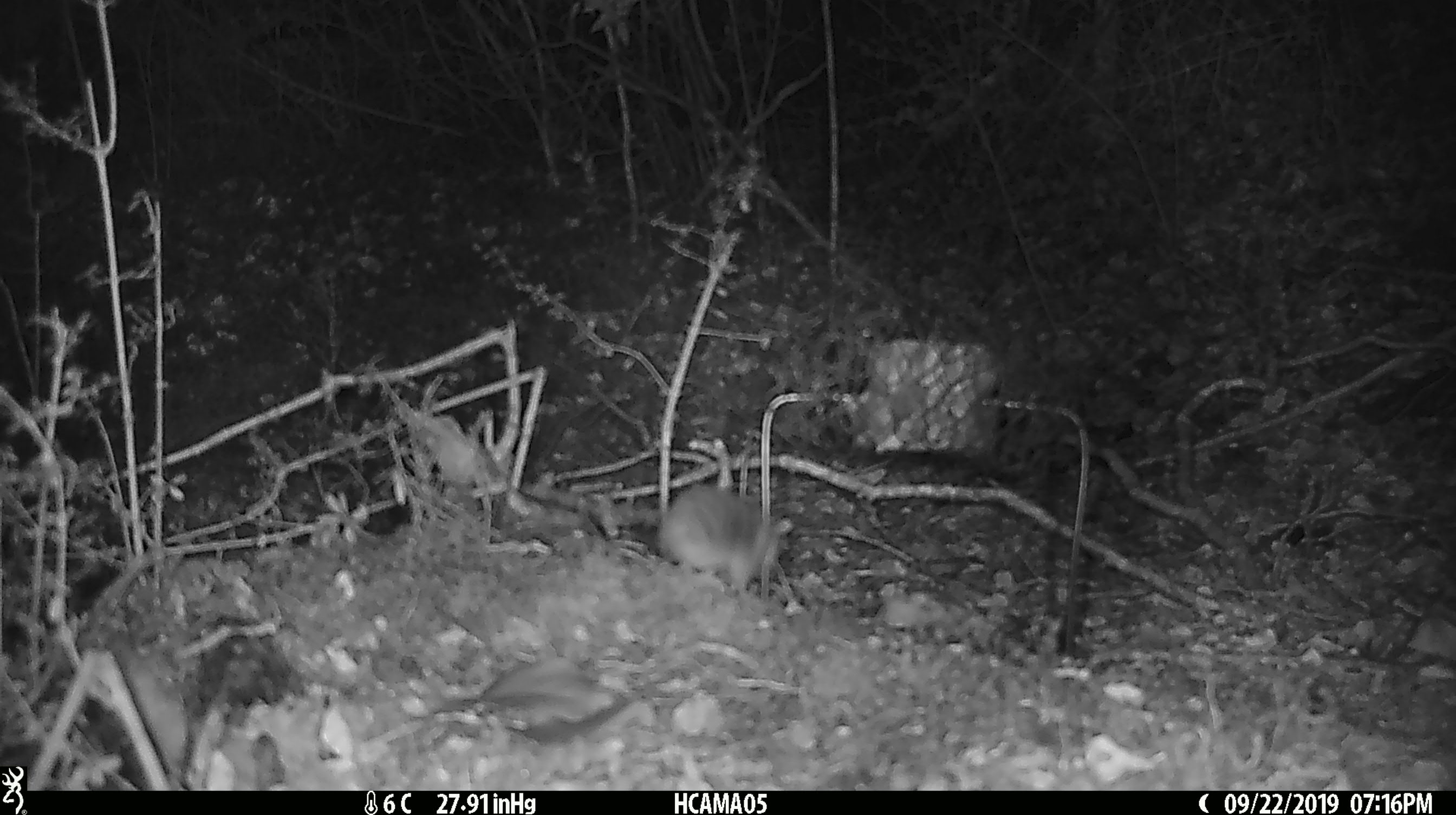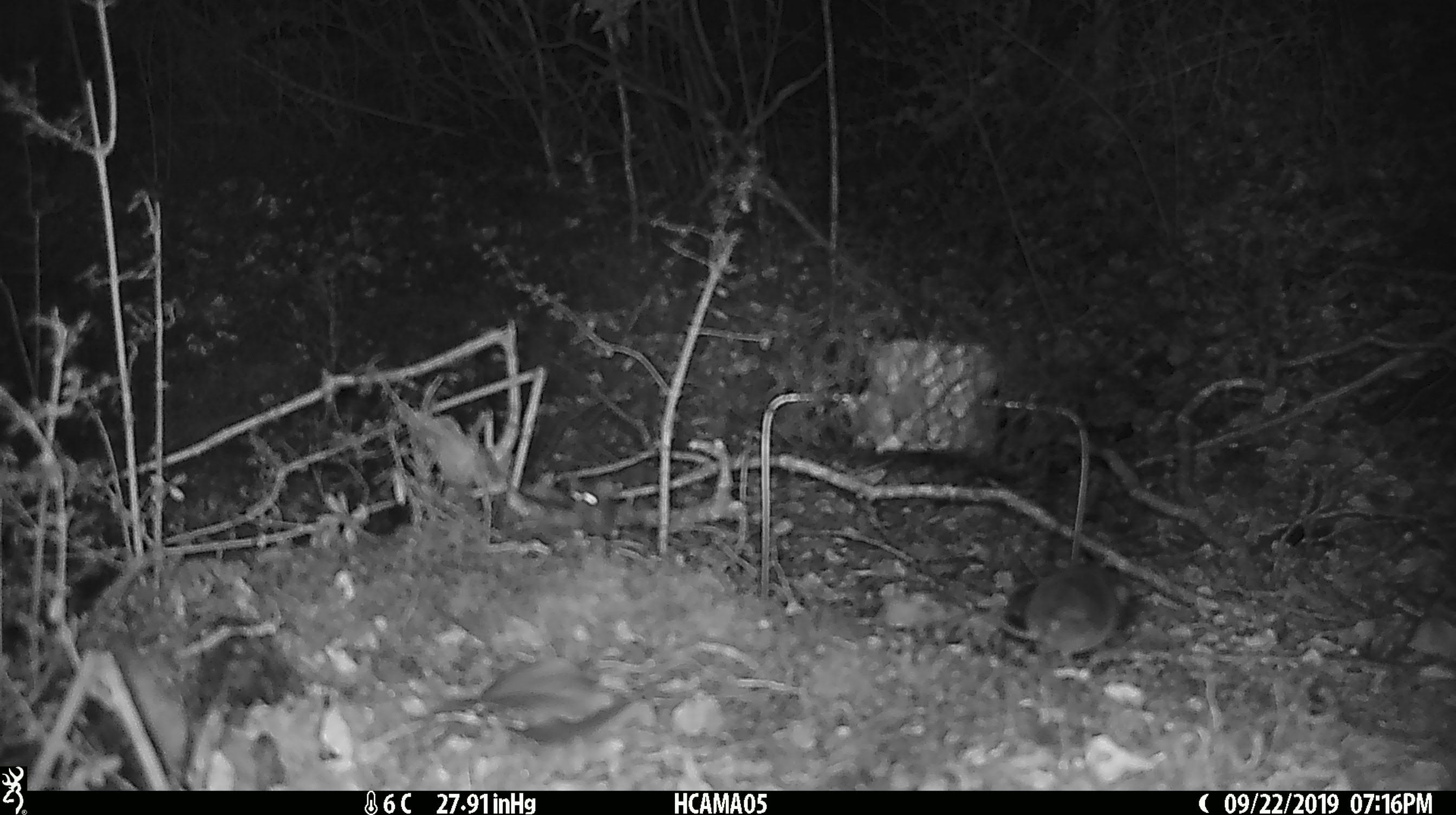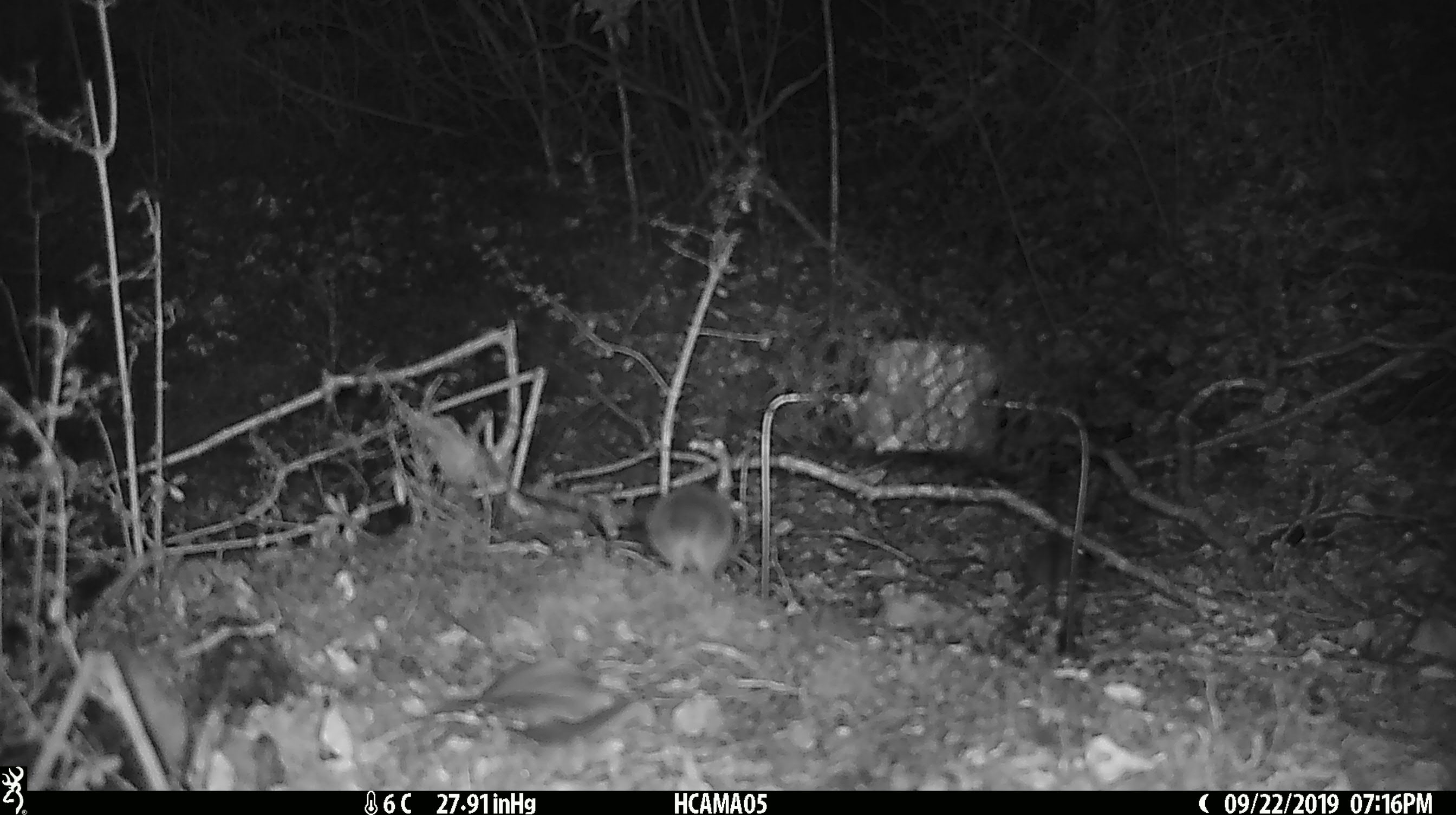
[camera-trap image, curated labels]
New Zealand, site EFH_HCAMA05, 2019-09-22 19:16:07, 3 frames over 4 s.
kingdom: Animalia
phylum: Chordata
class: Mammalia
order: Rodentia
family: Muridae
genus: Mus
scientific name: Mus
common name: mouse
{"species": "mouse (Mus)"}